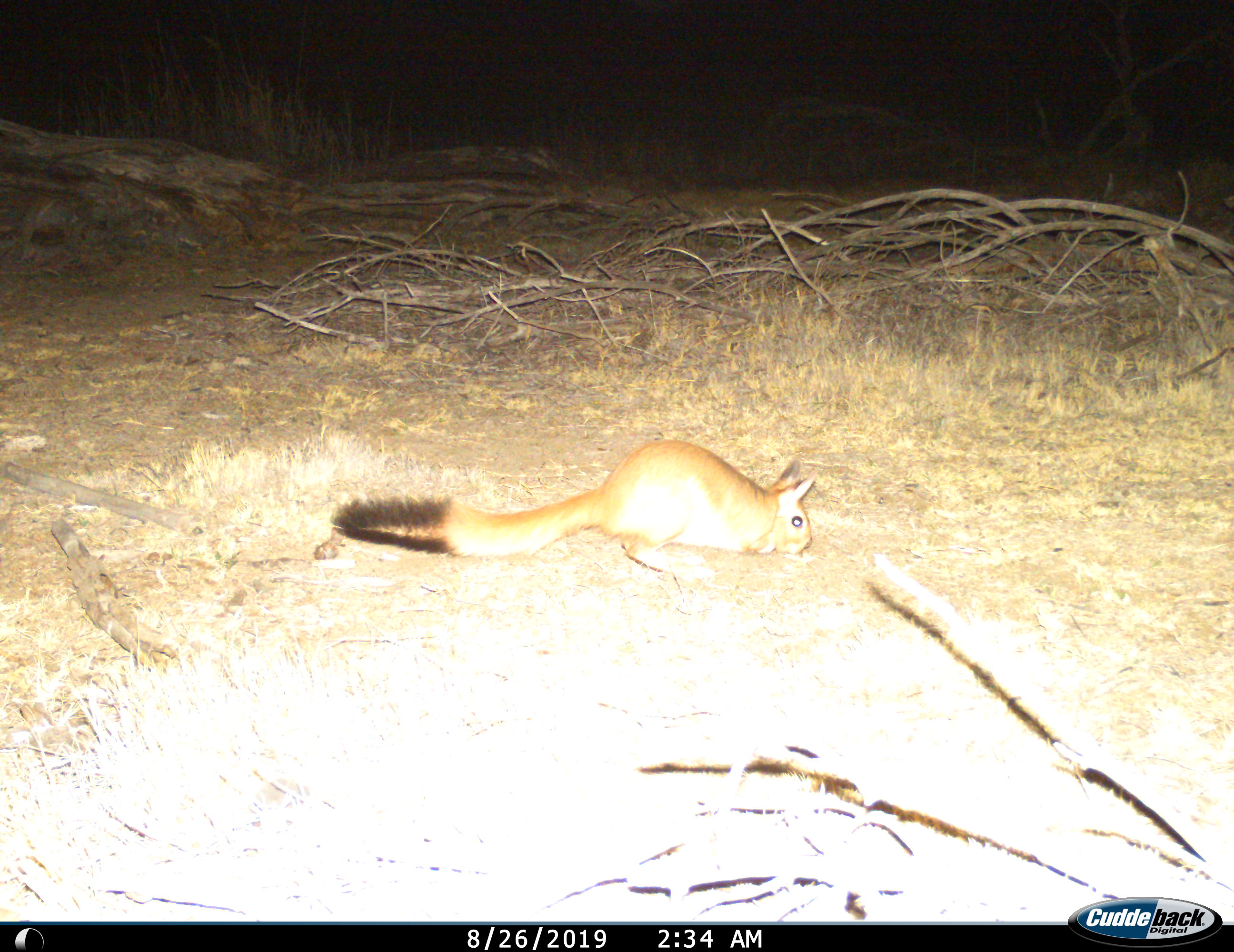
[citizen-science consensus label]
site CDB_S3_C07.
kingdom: Animalia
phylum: Chordata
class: Mammalia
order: Rodentia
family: Pedetidae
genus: Pedetes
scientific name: Pedetes capensis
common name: springhare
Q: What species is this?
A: Springhare (Pedetes capensis).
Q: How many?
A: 1.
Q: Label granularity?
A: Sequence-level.